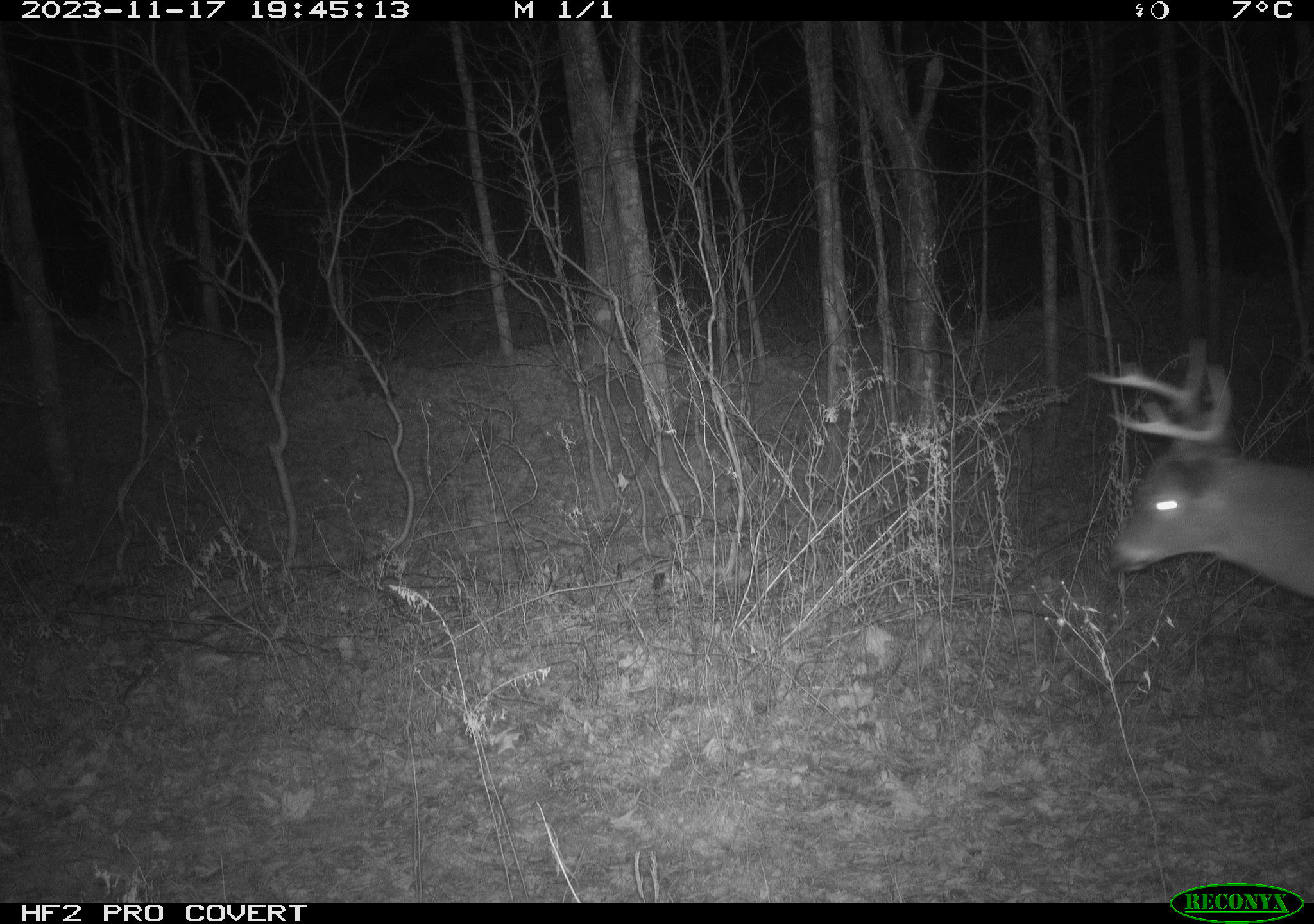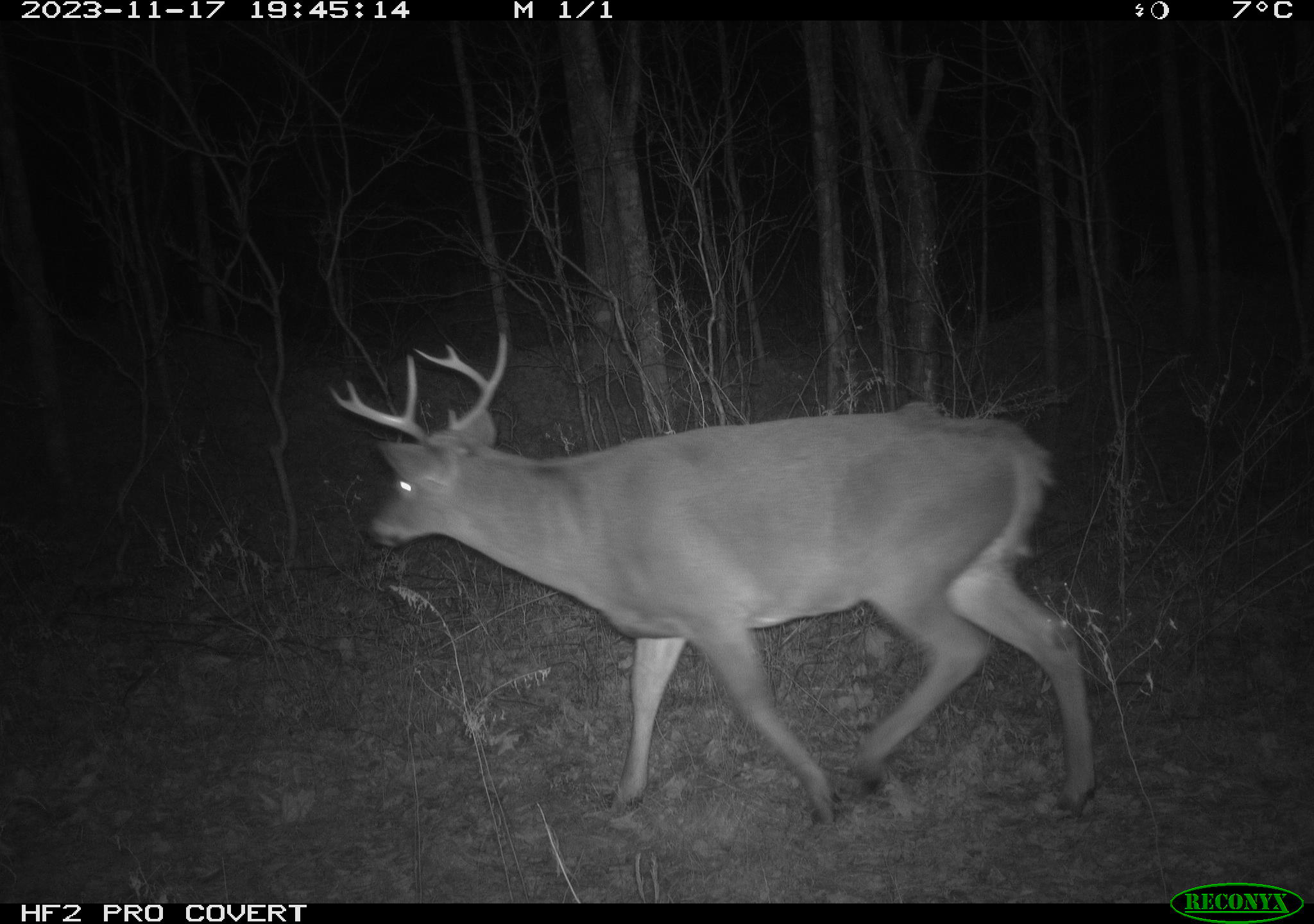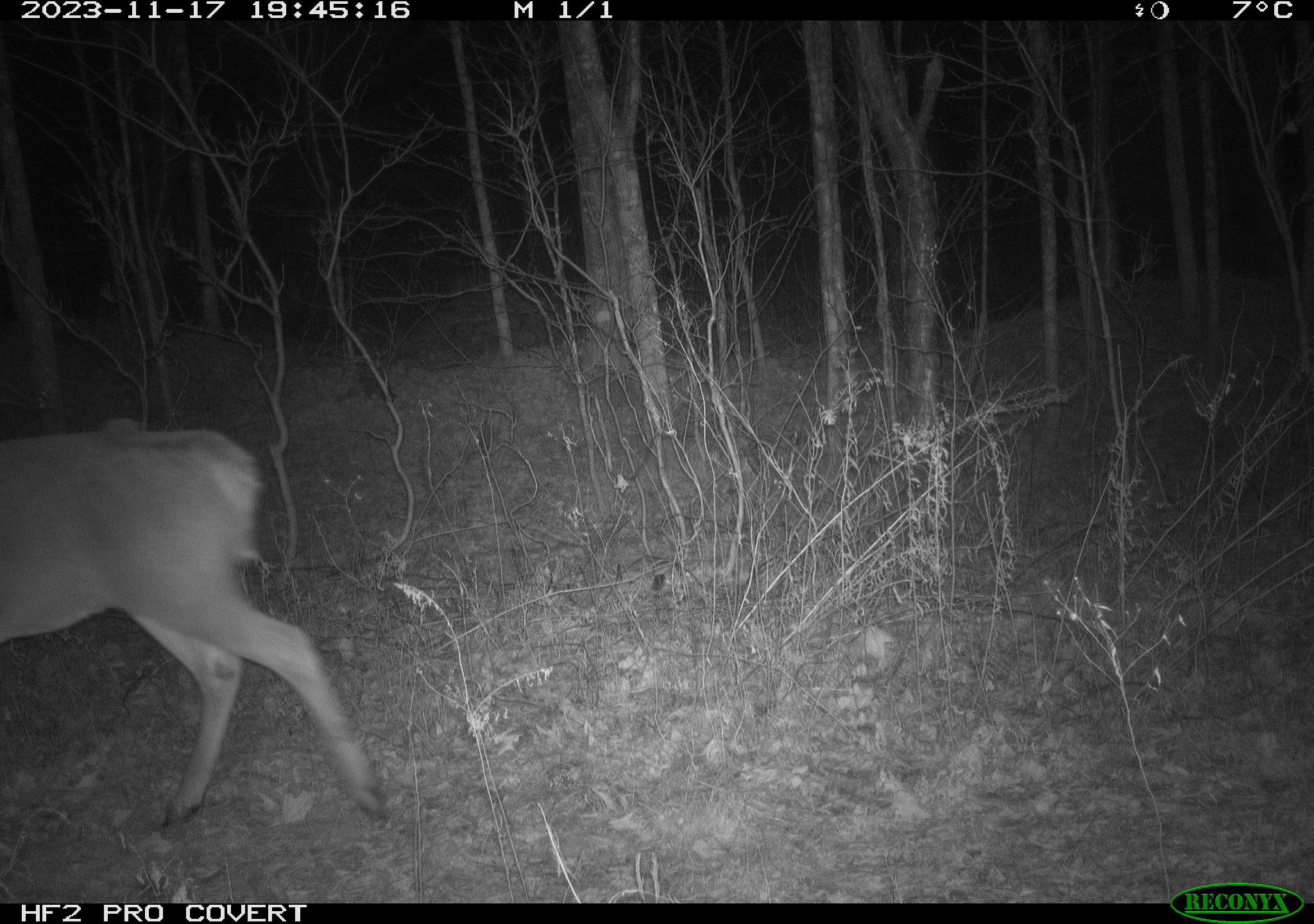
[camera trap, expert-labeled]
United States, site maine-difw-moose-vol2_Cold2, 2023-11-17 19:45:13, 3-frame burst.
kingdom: Animalia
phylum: Chordata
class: Mammalia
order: Artiodactyla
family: Cervidae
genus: Odocoileus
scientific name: Odocoileus virginianus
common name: white-tailed deer